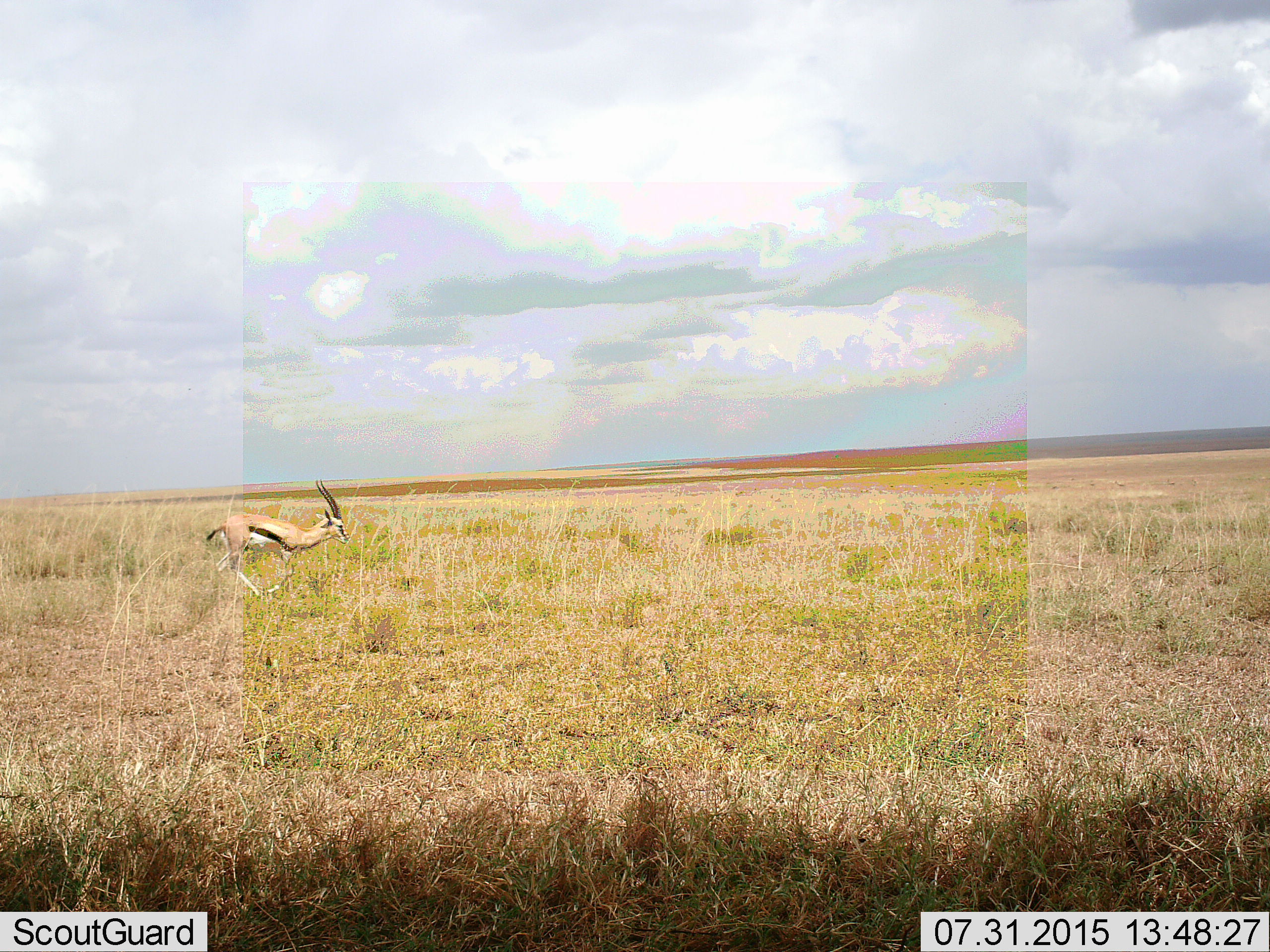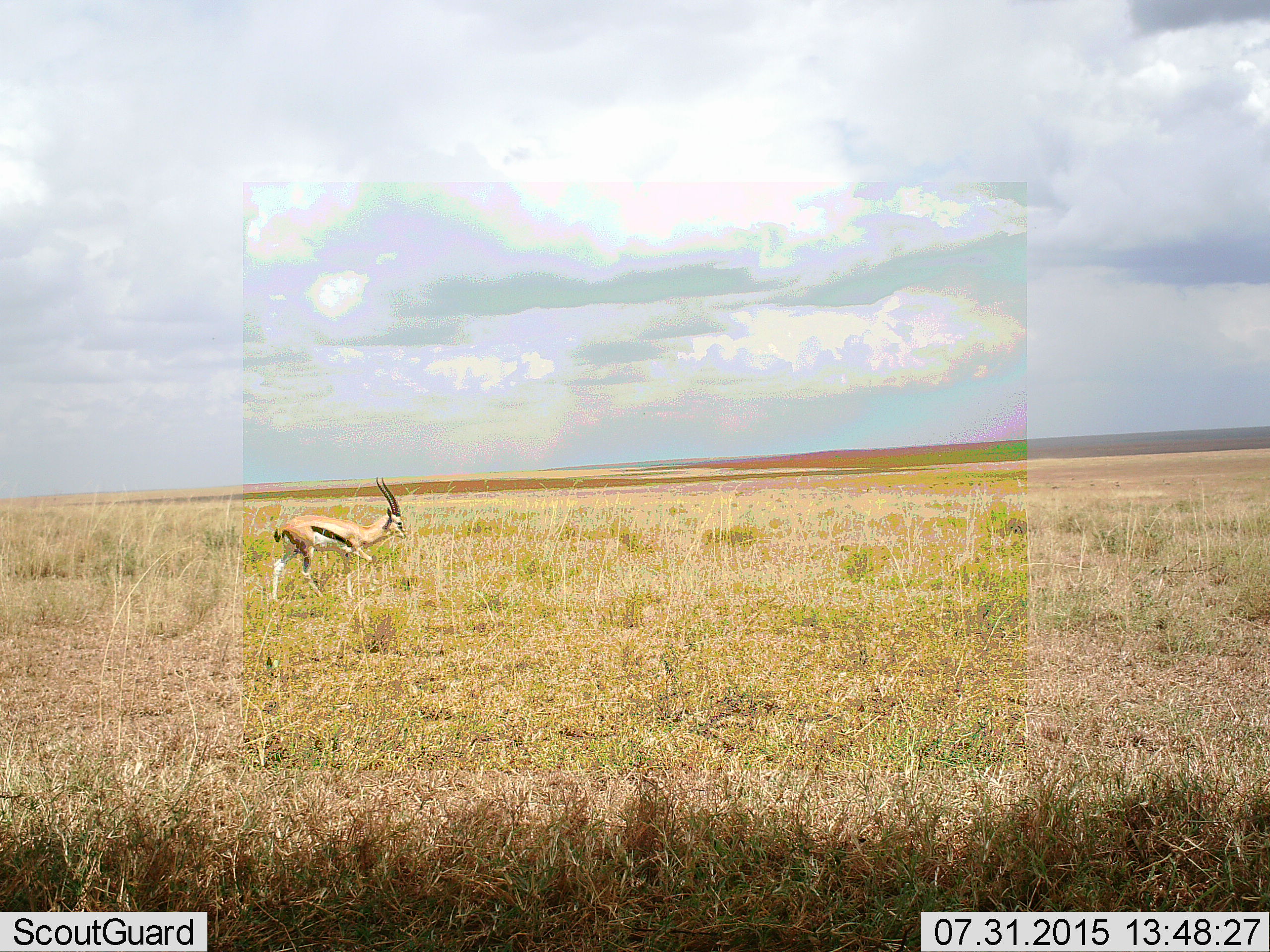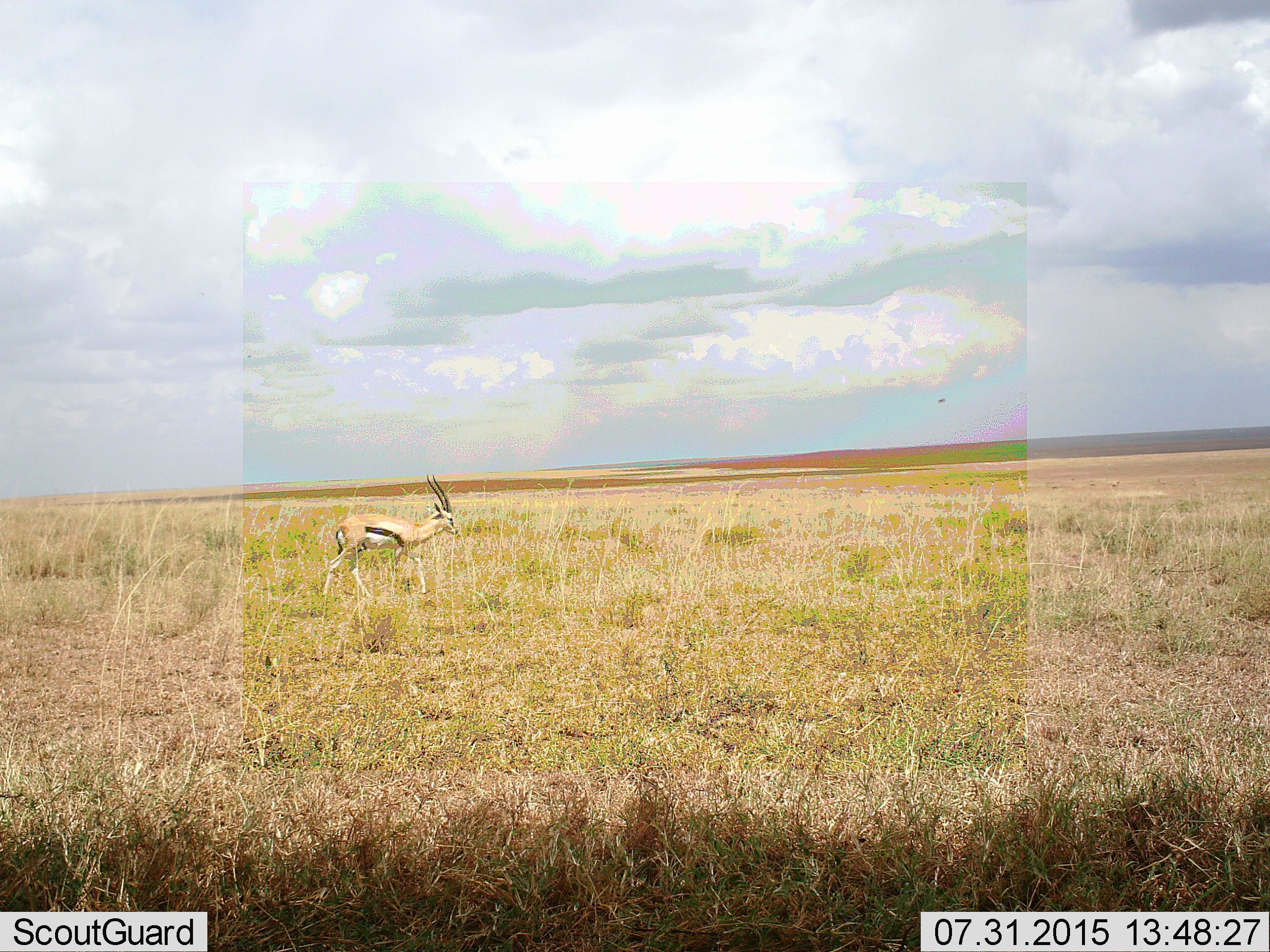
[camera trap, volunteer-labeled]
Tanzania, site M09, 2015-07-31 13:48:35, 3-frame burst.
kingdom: Animalia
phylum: Chordata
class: Mammalia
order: Artiodactyla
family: Bovidae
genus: Eudorcas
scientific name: Eudorcas thomsonii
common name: thomson's gazelle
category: gazellethomsons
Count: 1.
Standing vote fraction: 14%.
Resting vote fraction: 0%.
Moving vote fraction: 86%.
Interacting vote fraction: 0%.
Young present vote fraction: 0%.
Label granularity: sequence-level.